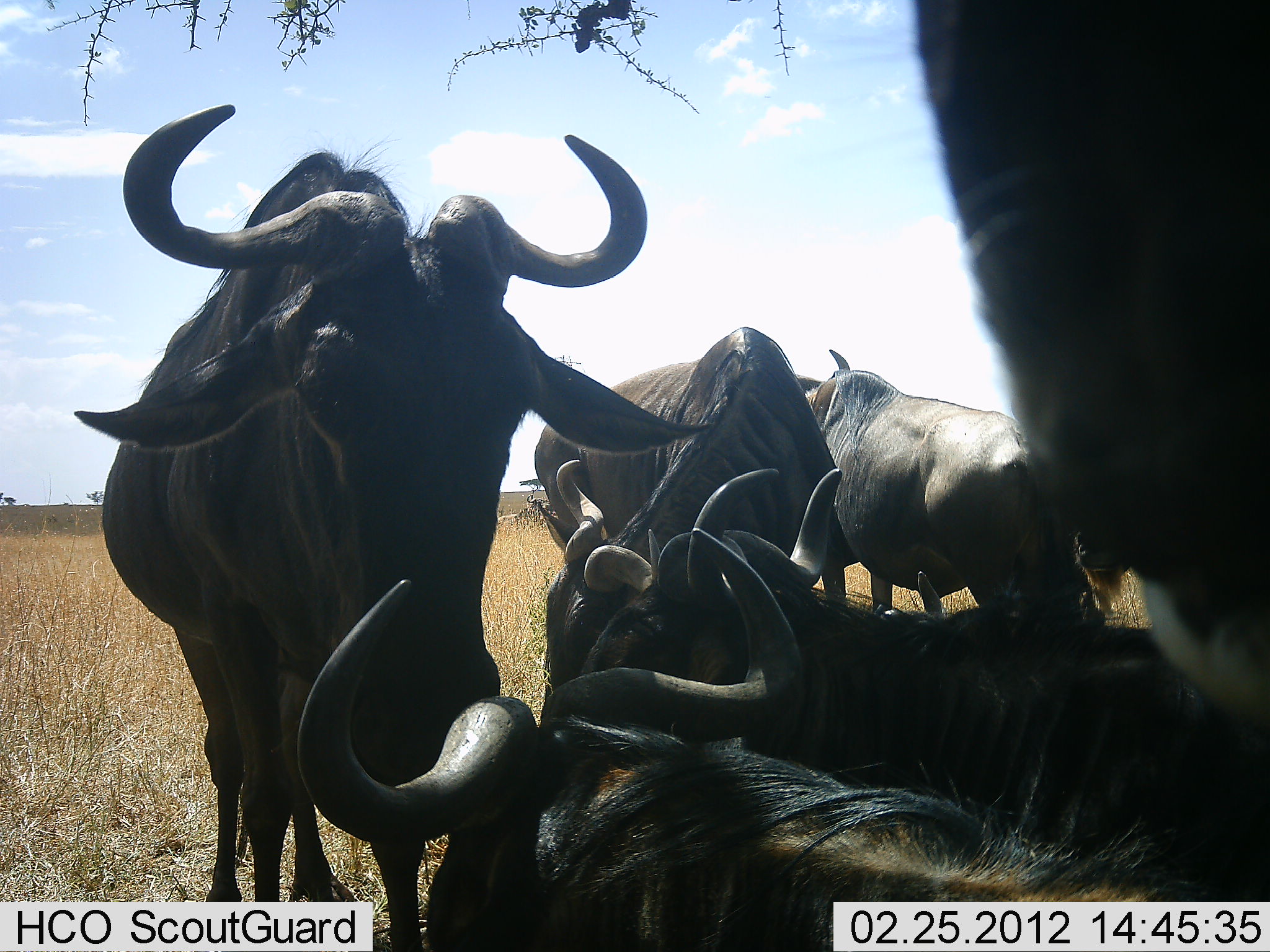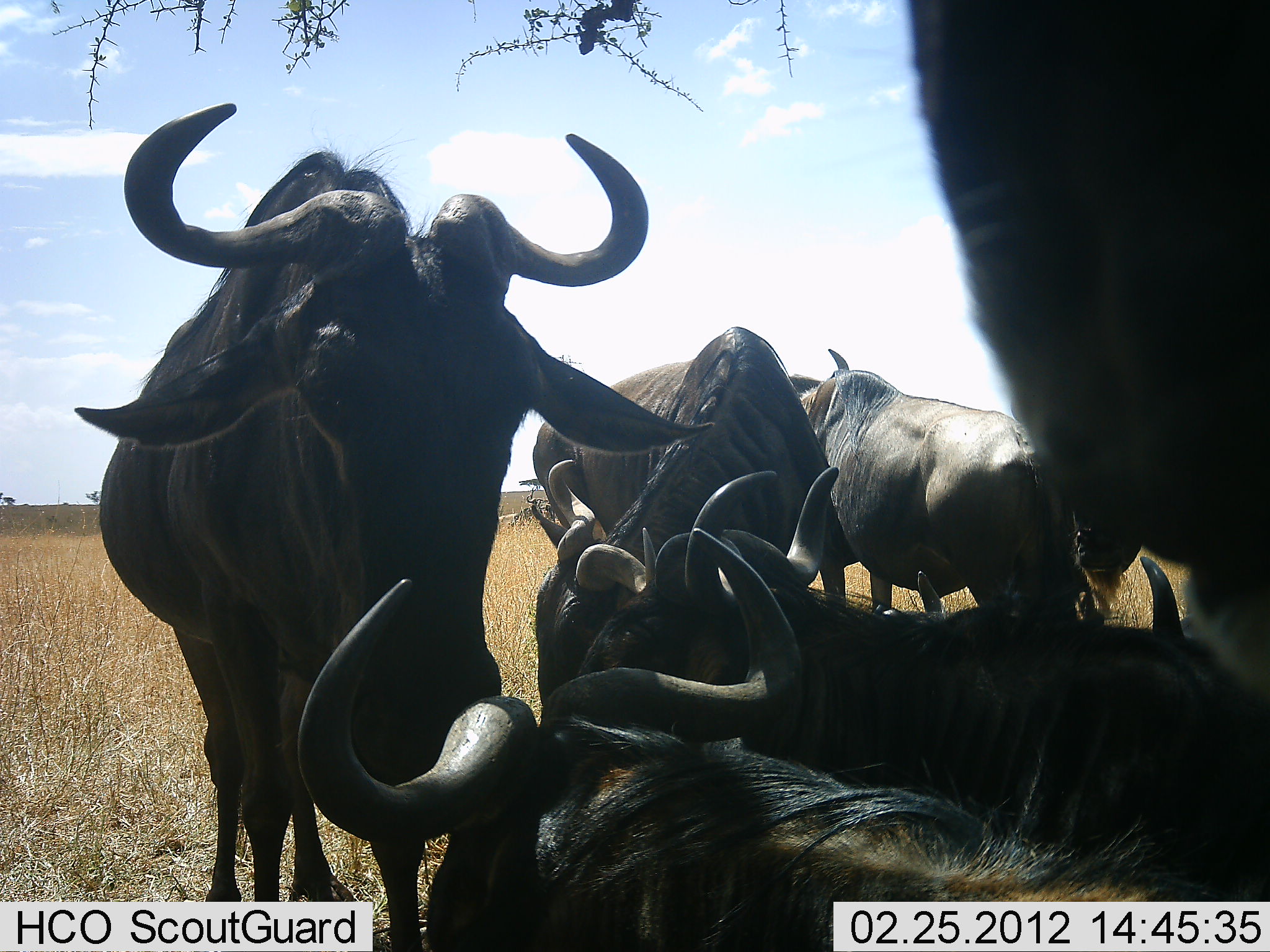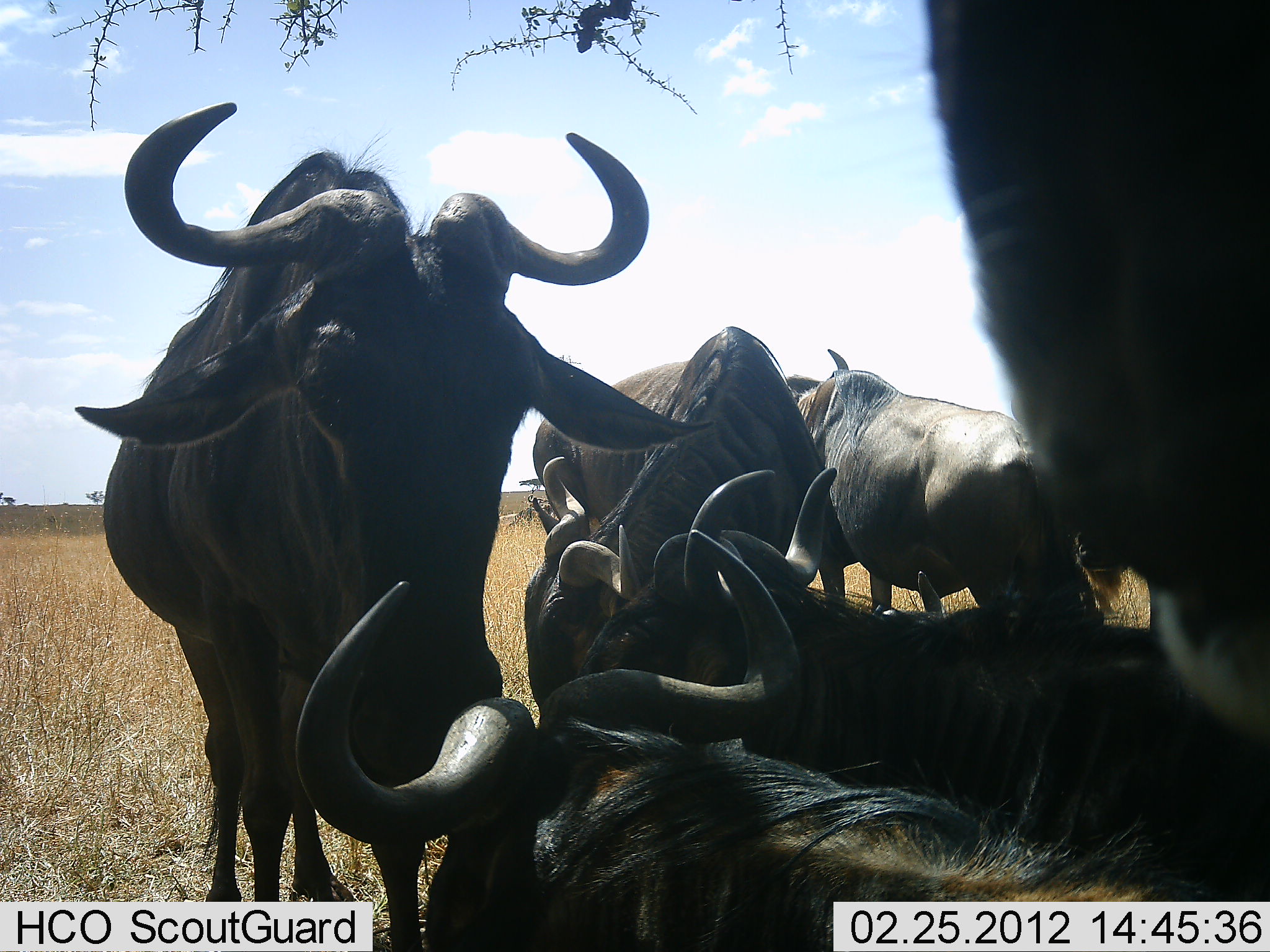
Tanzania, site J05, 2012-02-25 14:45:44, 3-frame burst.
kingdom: Animalia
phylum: Chordata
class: Mammalia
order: Artiodactyla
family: Bovidae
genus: Connochaetes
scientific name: Connochaetes taurinus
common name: blue wildebeest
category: wildebeest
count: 6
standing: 77%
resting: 81%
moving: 0%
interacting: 16%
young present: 3%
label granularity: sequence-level